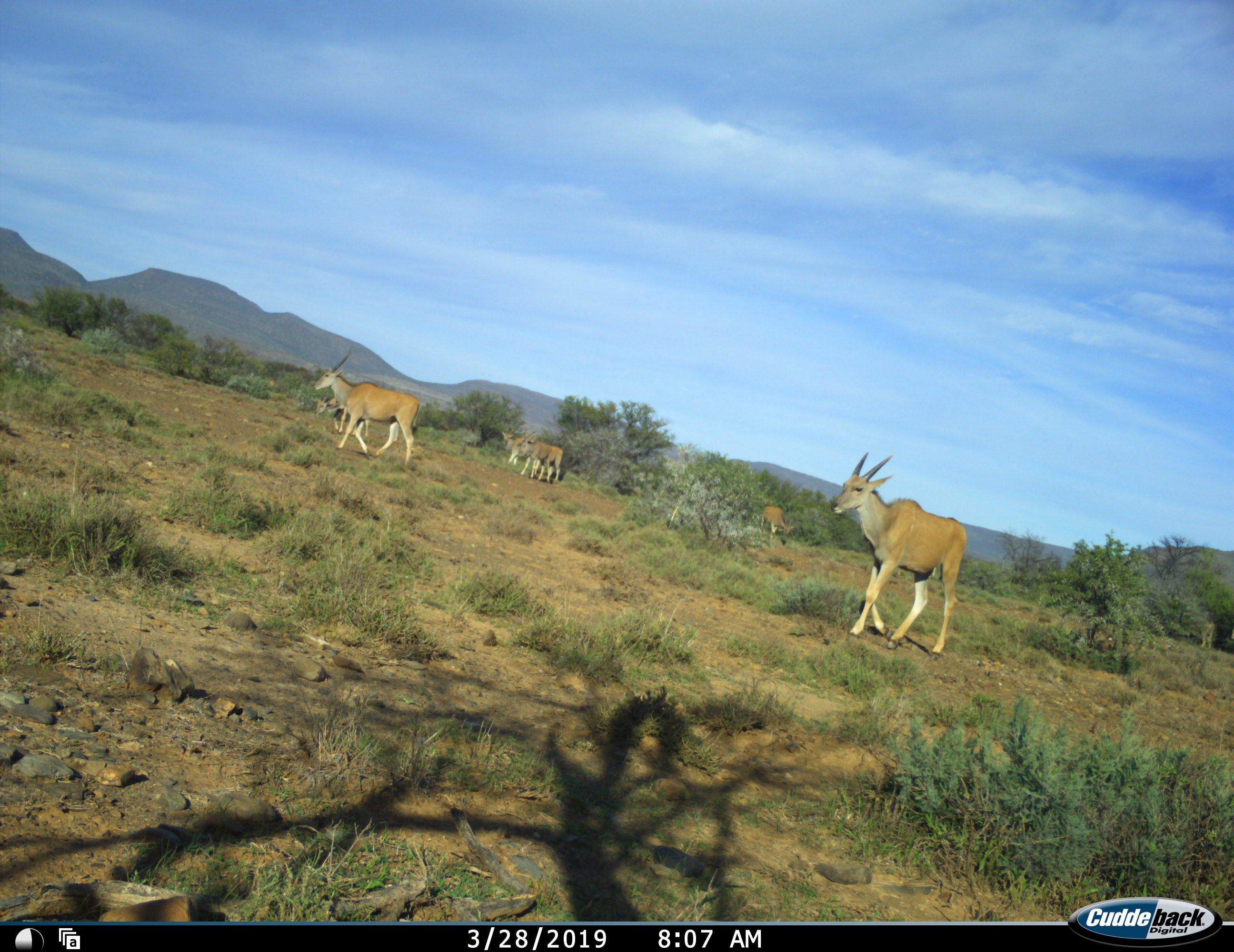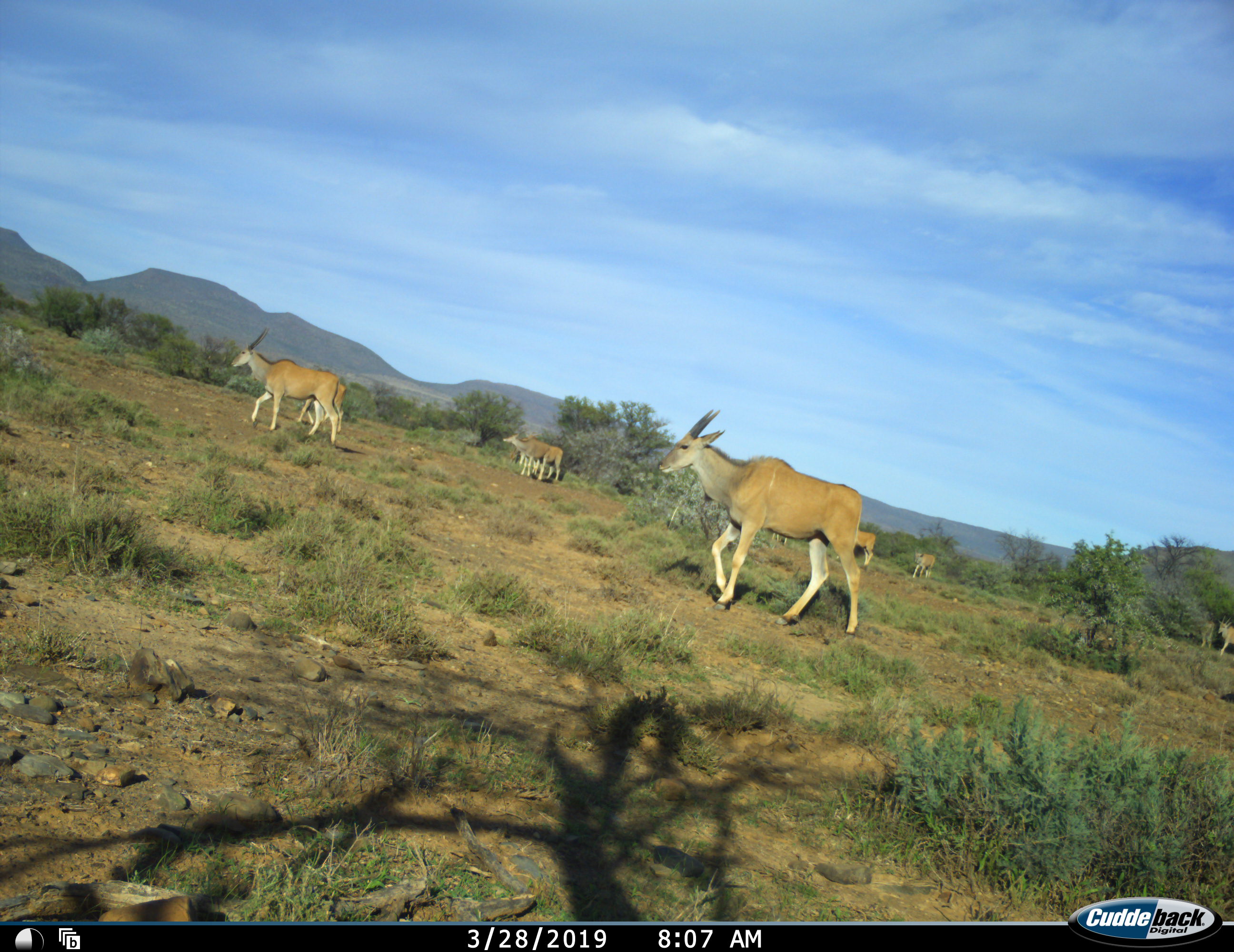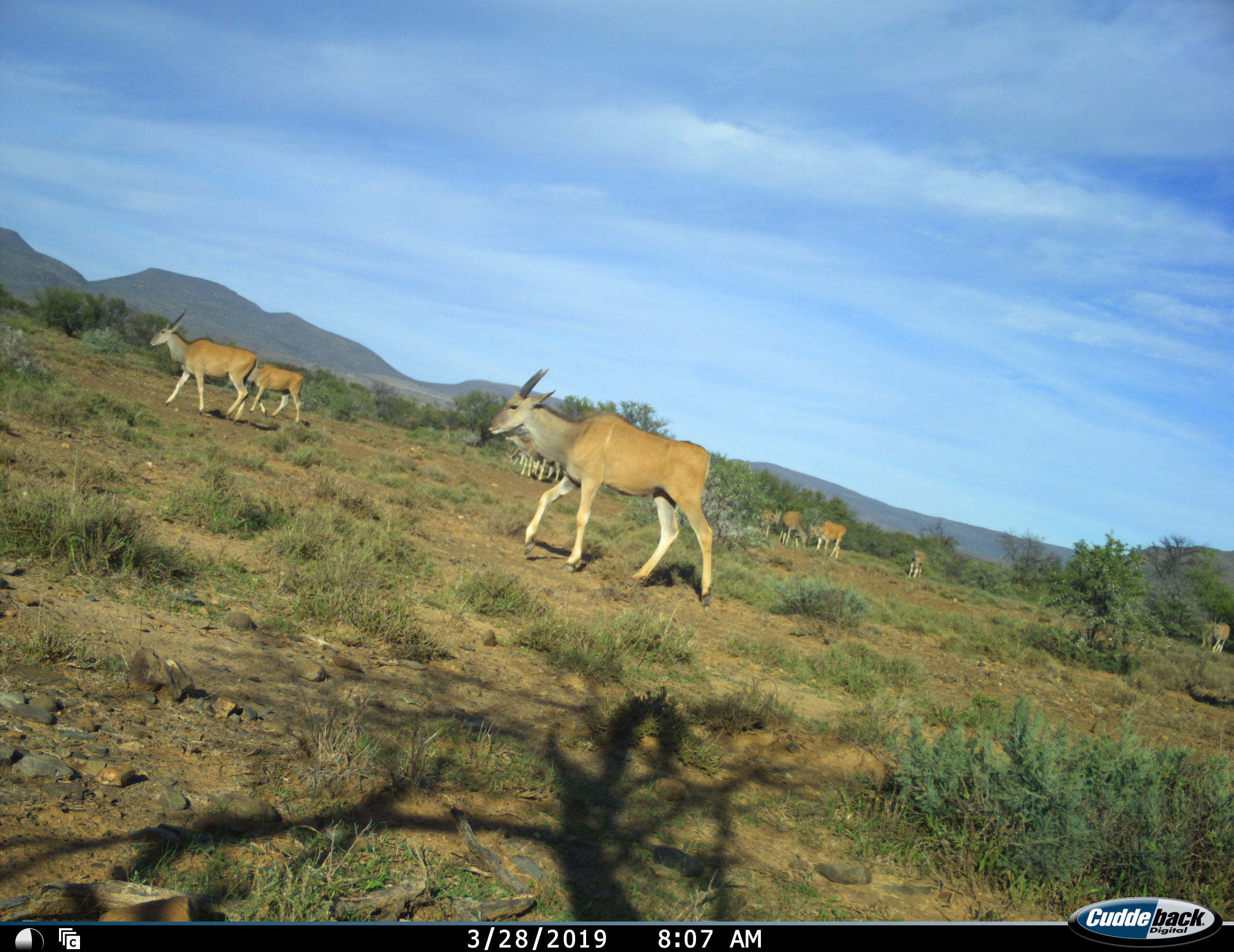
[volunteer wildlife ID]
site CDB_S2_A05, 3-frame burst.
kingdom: Animalia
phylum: Chordata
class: Mammalia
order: Artiodactyla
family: Bovidae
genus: Tragelaphus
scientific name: Tragelaphus oryx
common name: eland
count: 11-50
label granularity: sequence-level